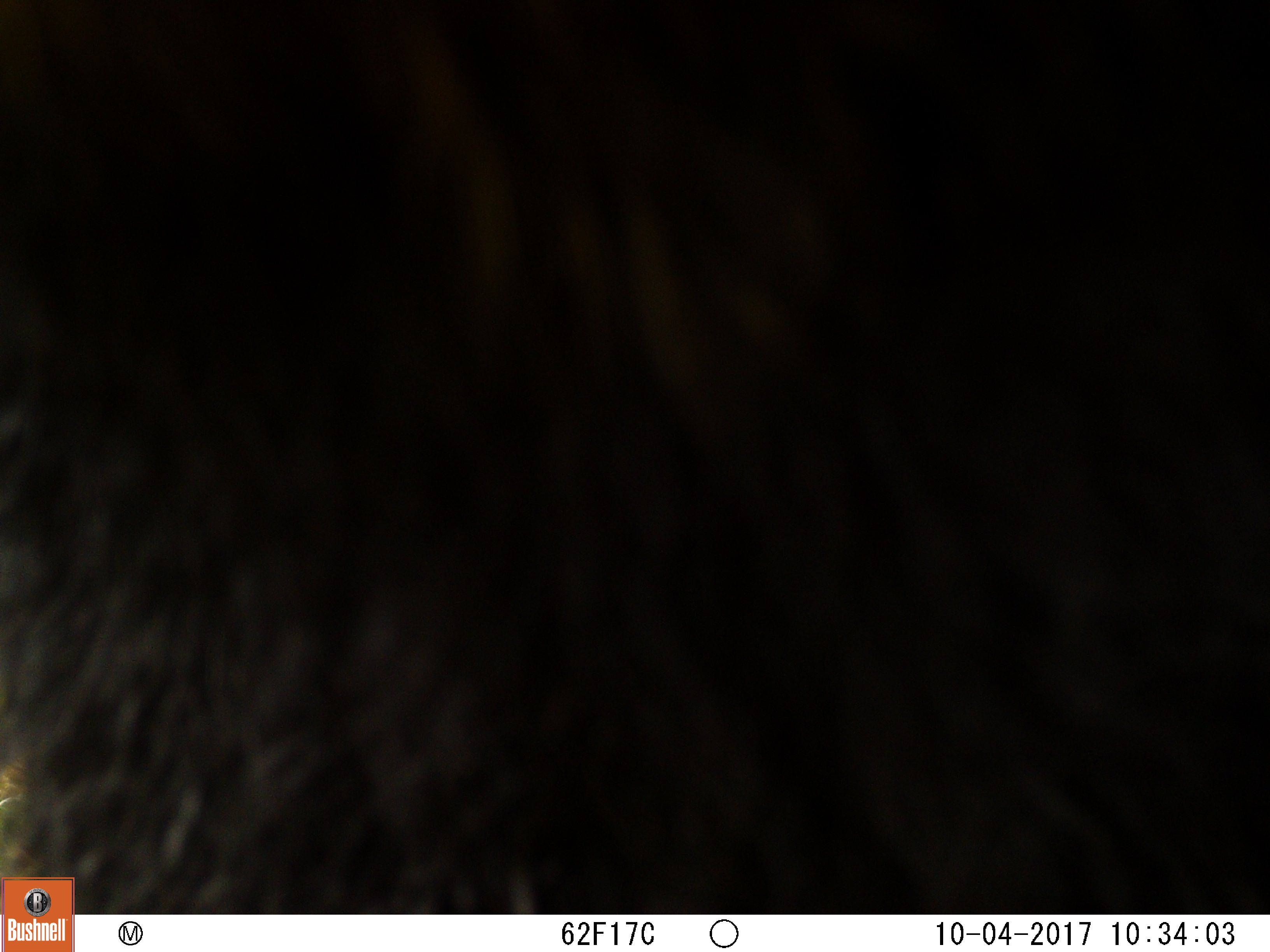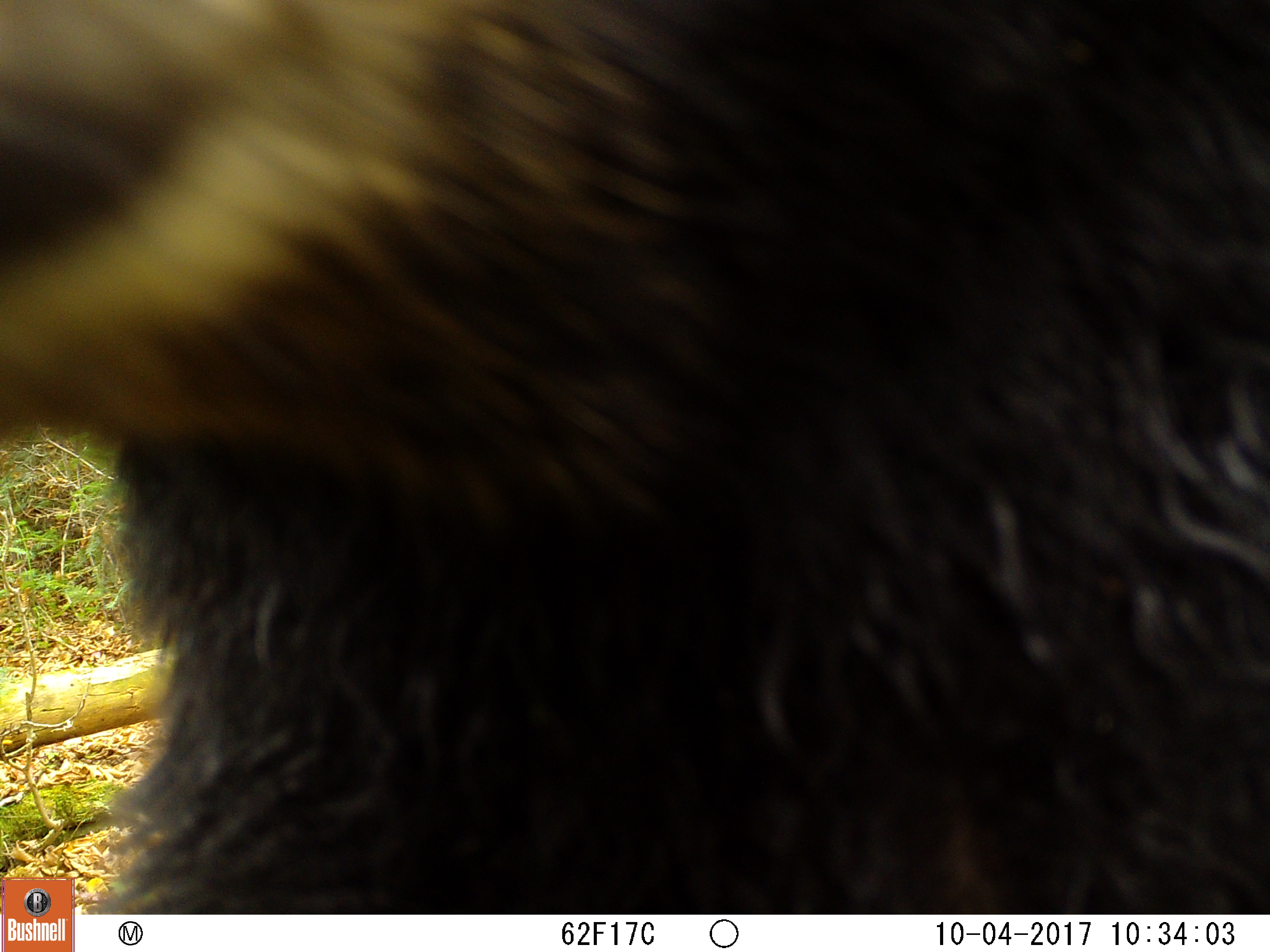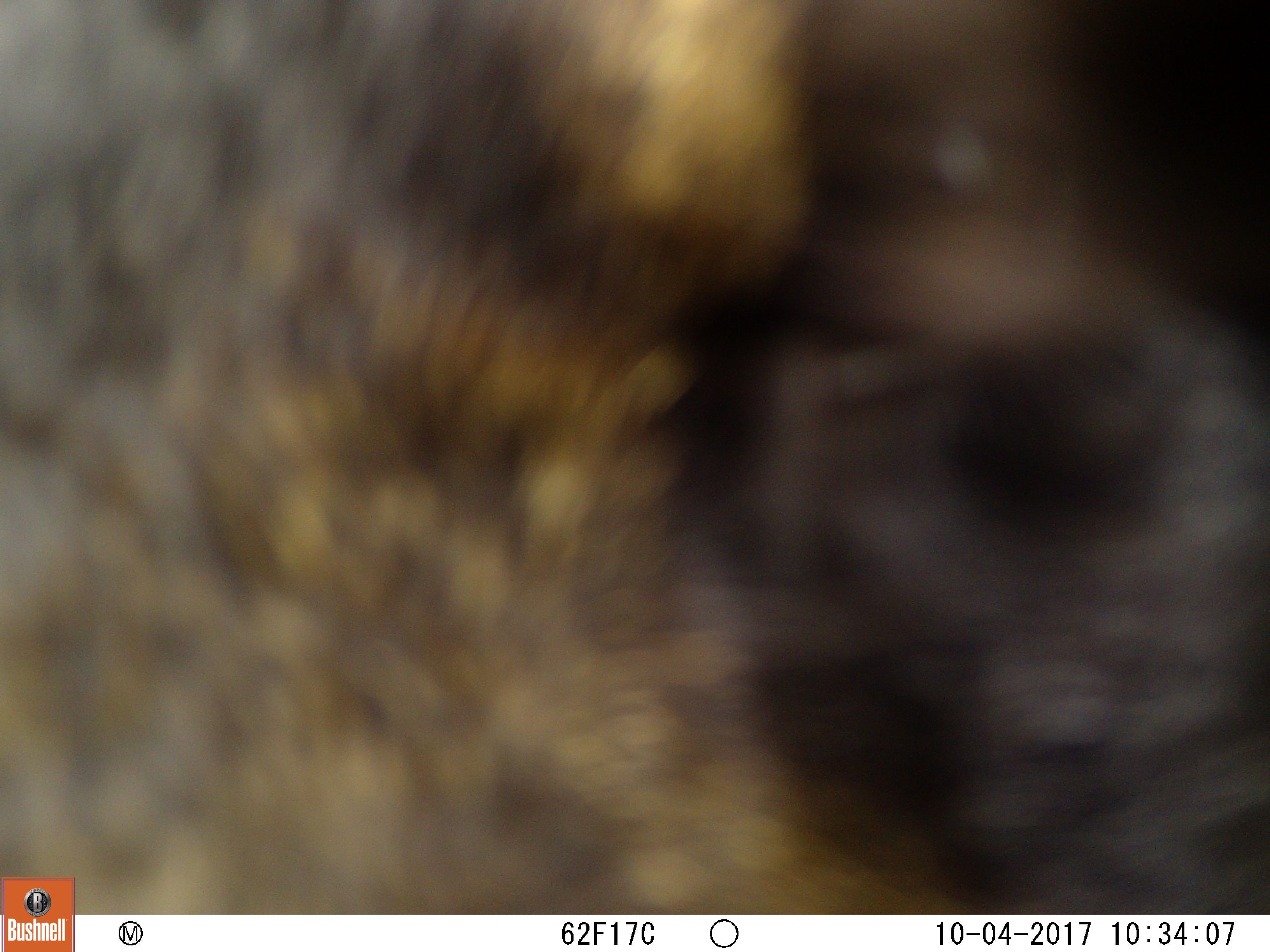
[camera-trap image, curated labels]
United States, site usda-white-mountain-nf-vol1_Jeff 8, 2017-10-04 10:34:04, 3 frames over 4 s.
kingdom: Animalia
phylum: Chordata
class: Mammalia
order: Carnivora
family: Ursidae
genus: Ursus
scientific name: Ursus americanus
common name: black bear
Black bear (Ursus americanus).